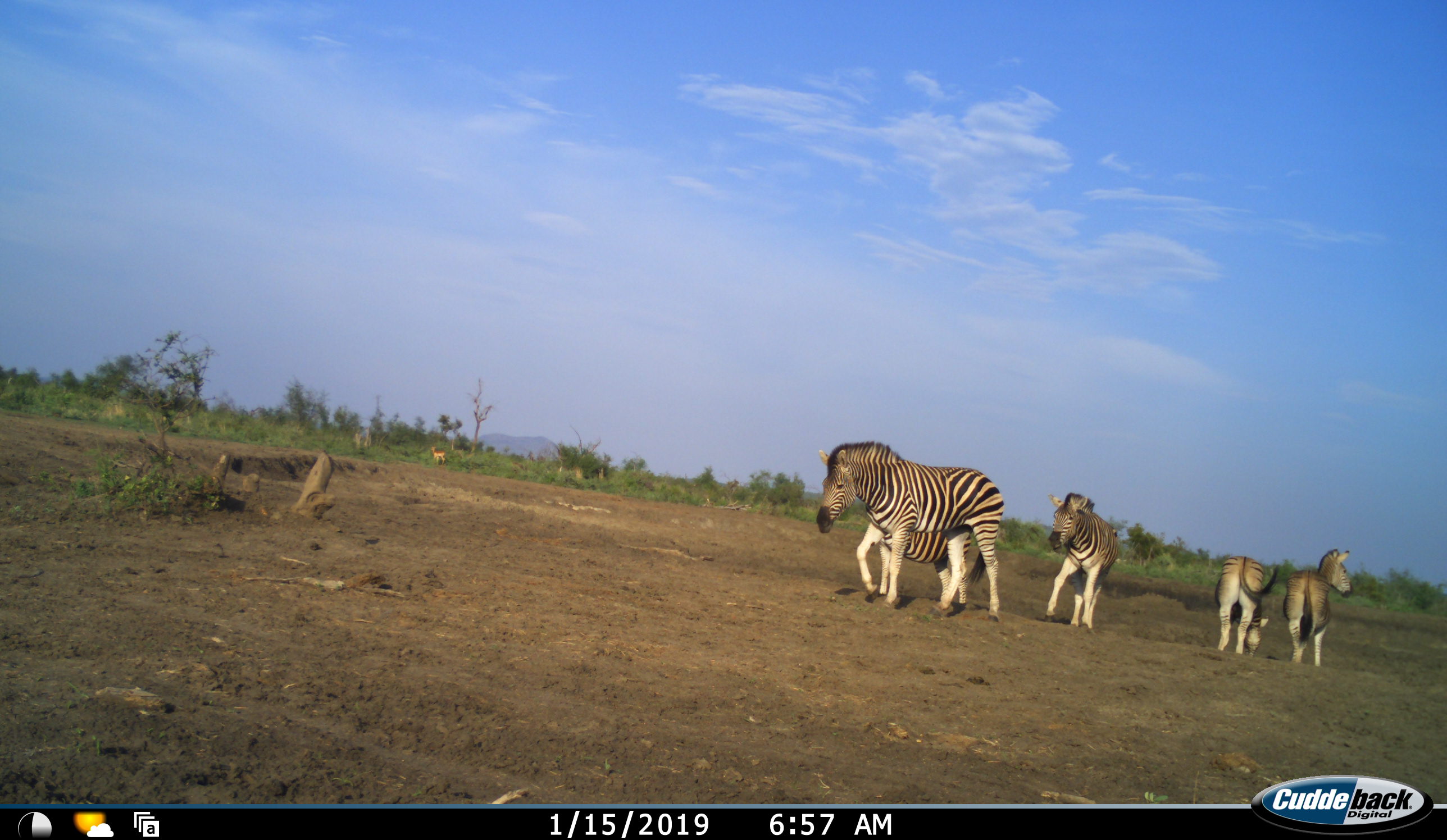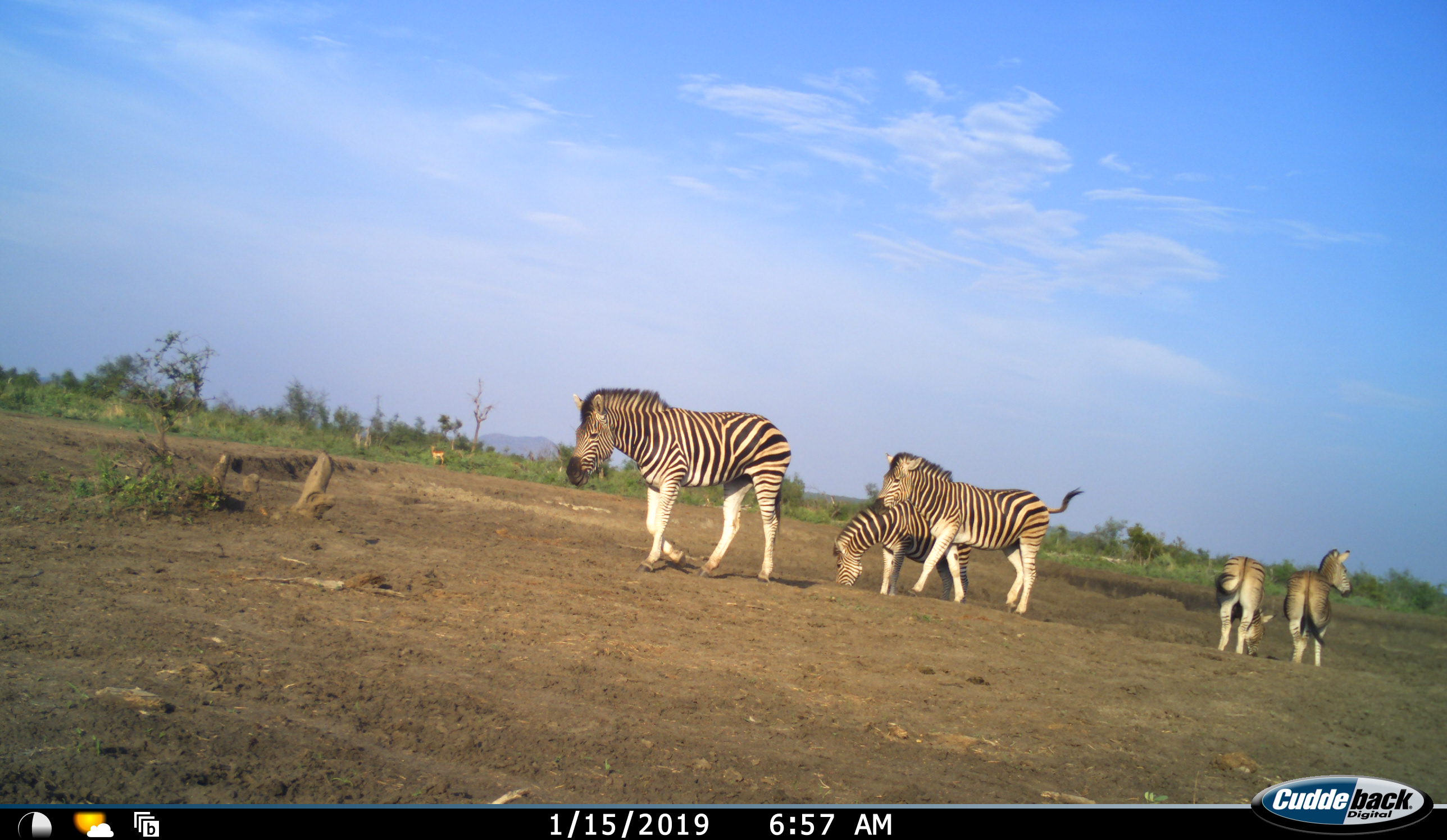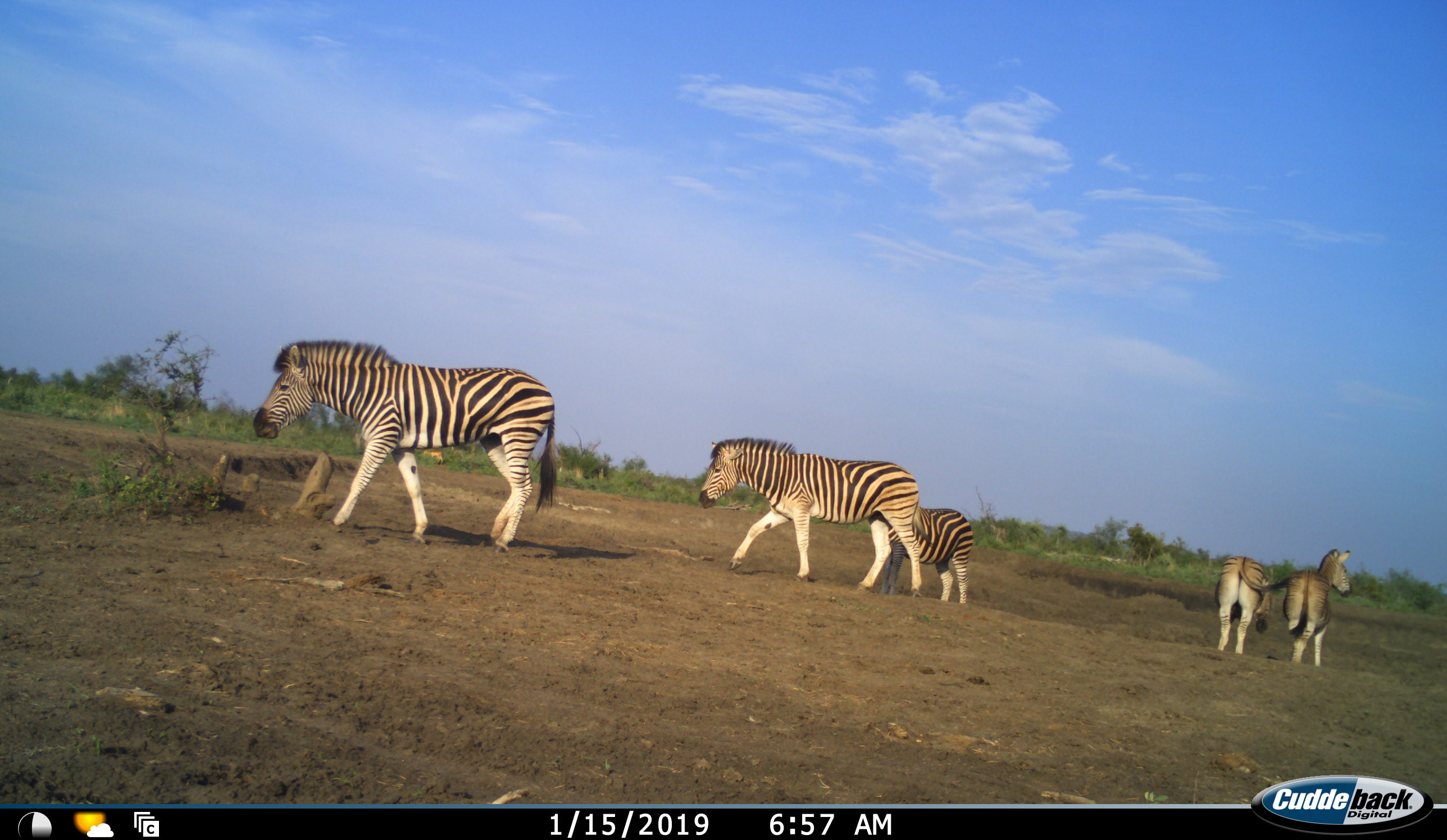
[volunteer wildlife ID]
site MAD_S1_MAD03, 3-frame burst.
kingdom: Animalia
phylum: Chordata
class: Mammalia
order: Perissodactyla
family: Equidae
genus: Equus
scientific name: Equus quagga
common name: plains zebra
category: zebraplains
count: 5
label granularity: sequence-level